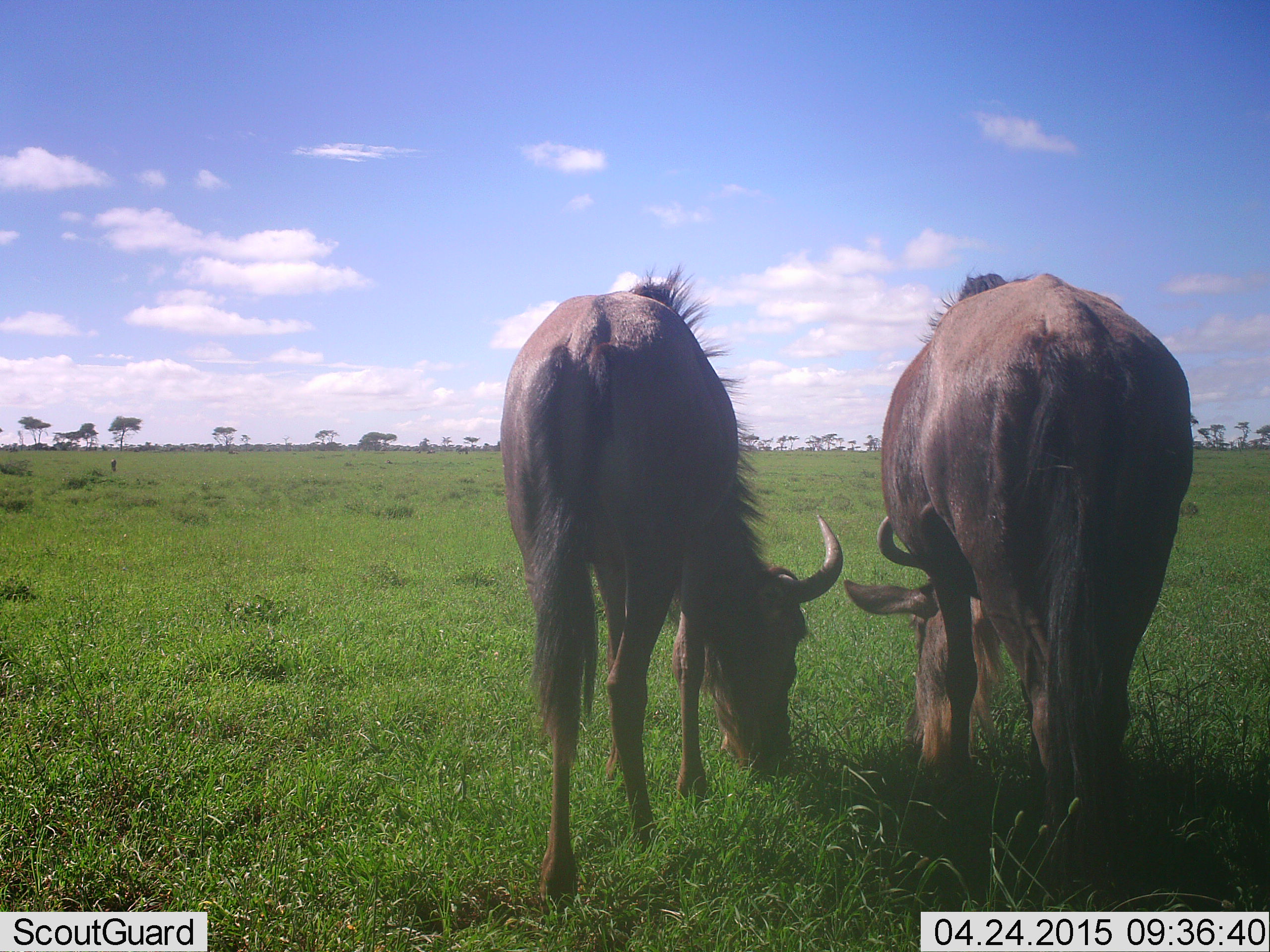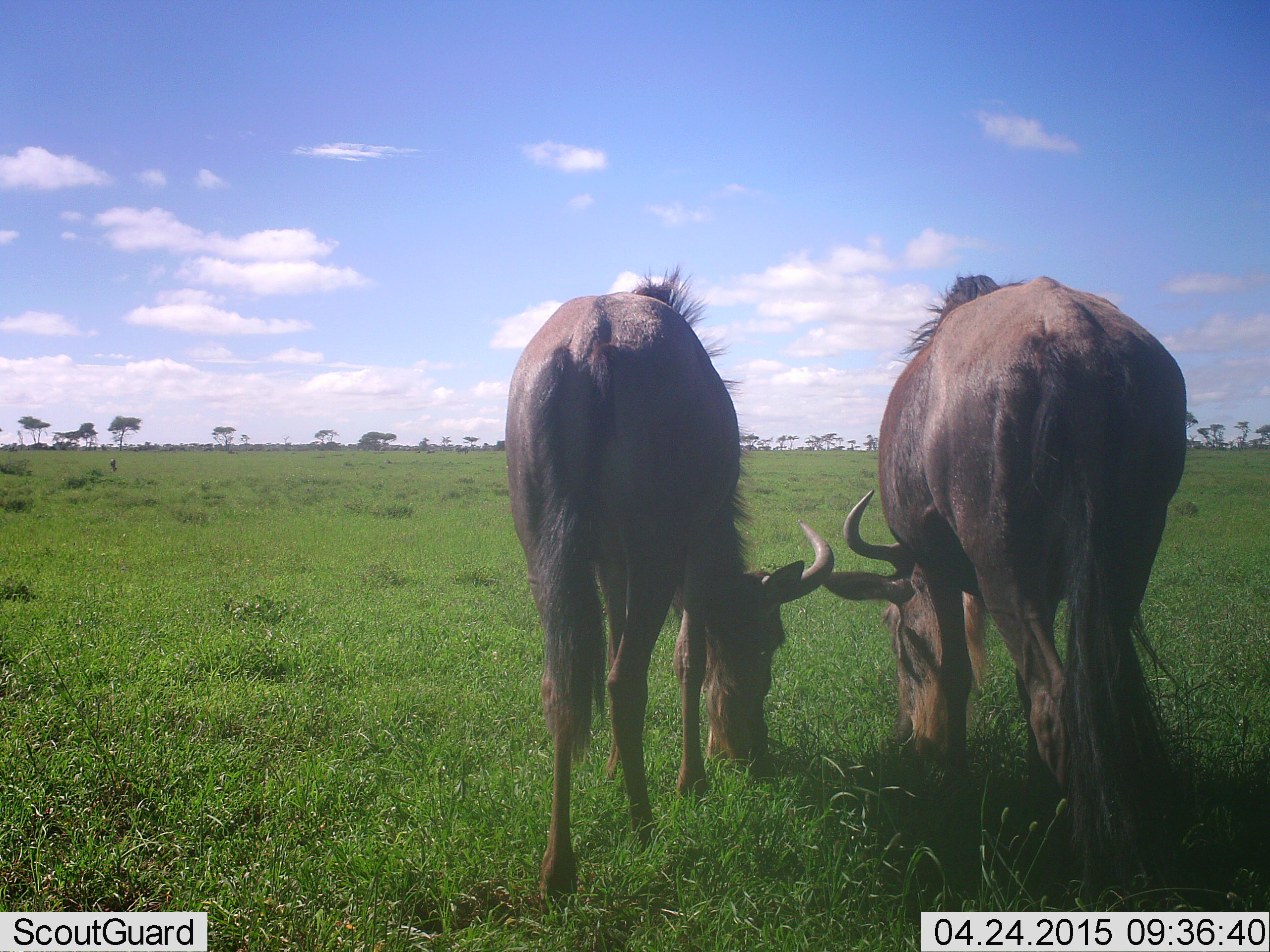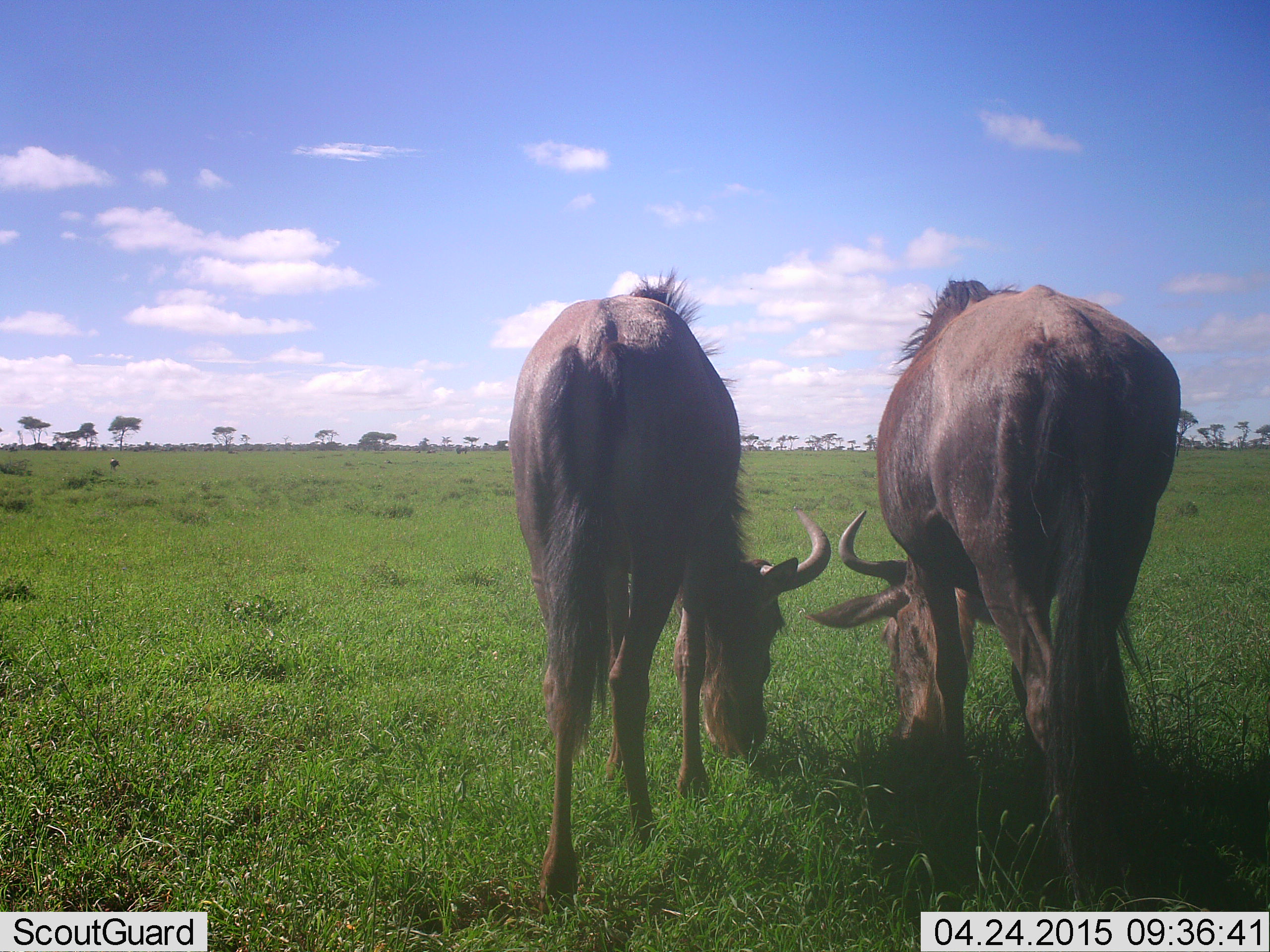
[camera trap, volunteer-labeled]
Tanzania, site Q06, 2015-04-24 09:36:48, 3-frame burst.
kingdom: Animalia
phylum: Chordata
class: Mammalia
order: Artiodactyla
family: Bovidae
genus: Connochaetes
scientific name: Connochaetes taurinus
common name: blue wildebeest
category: wildebeest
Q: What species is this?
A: Wildebeest (blue wildebeest) (Connochaetes taurinus).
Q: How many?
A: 2.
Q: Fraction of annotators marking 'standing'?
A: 30%.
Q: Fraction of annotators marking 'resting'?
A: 0%.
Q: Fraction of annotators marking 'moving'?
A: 10%.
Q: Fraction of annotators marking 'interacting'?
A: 0%.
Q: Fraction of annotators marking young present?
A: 0%.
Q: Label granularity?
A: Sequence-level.